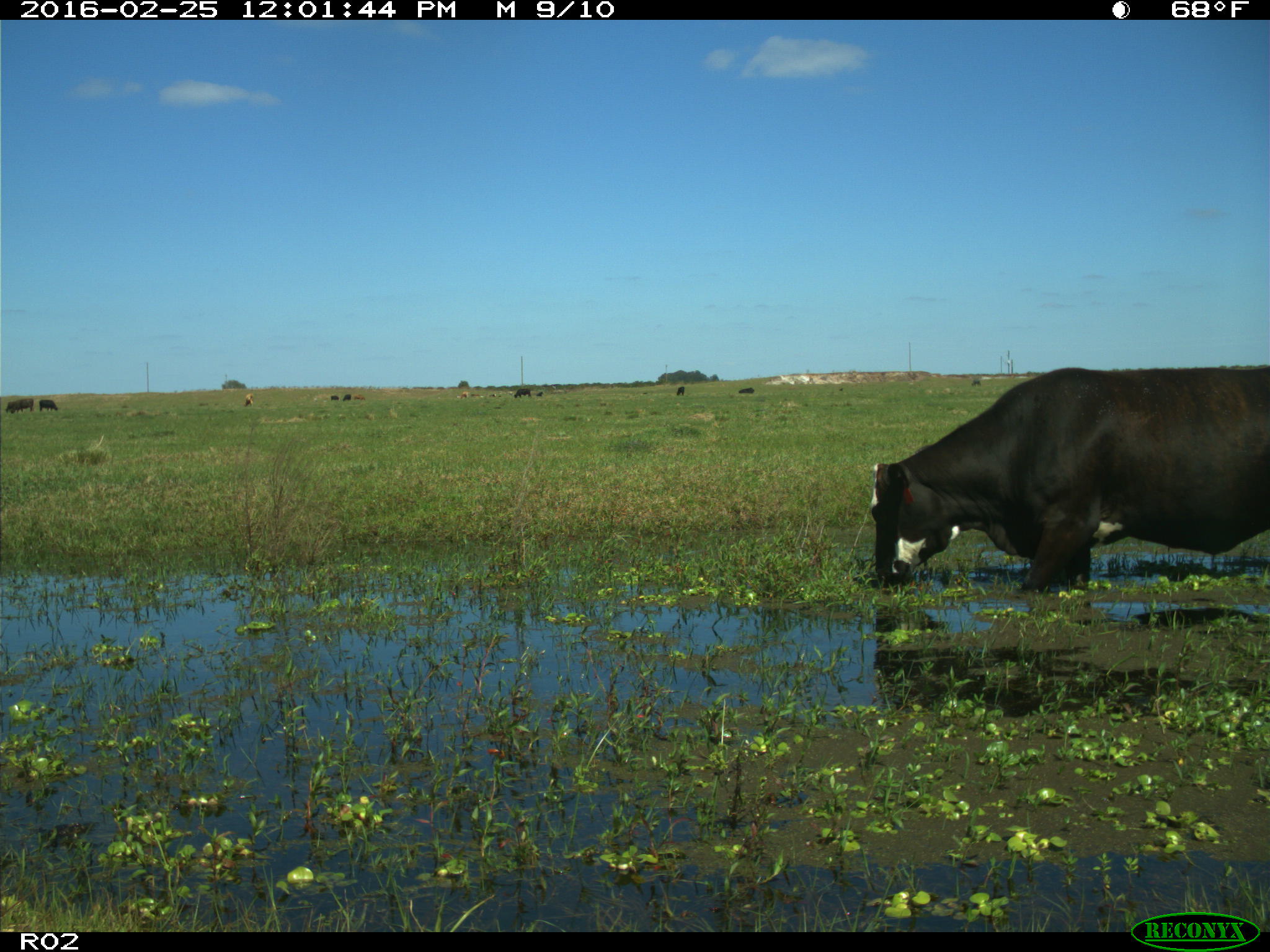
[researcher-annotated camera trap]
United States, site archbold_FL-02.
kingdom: Animalia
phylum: Chordata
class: Mammalia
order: Artiodactyla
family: Bovidae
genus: Bos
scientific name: Bos taurus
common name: domestic cow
Bos taurus (domestic cow).